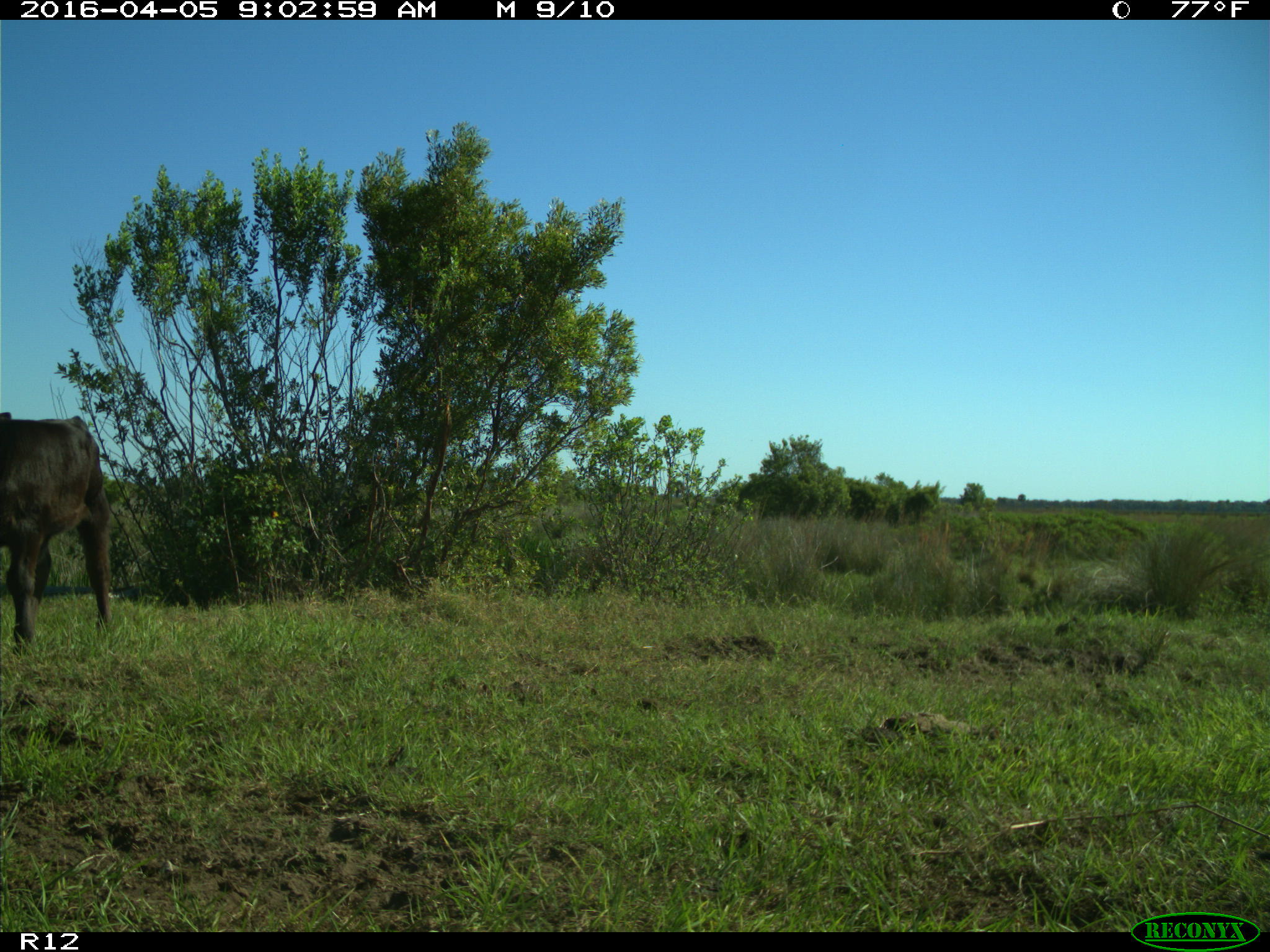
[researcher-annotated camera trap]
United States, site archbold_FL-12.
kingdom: Animalia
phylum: Chordata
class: Mammalia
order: Artiodactyla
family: Bovidae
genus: Bos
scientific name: Bos taurus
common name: domestic cow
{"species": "Bos taurus (domestic cow)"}